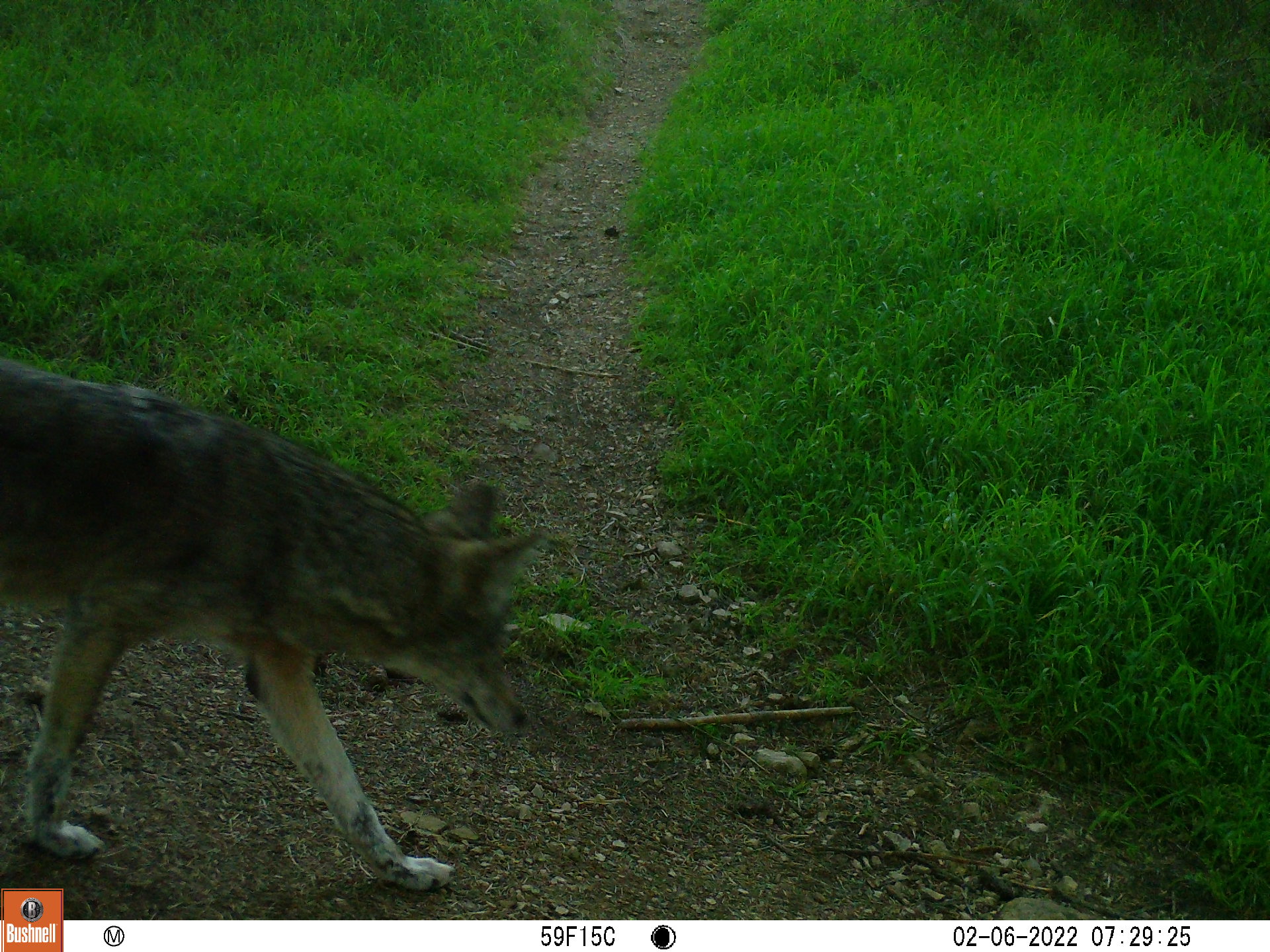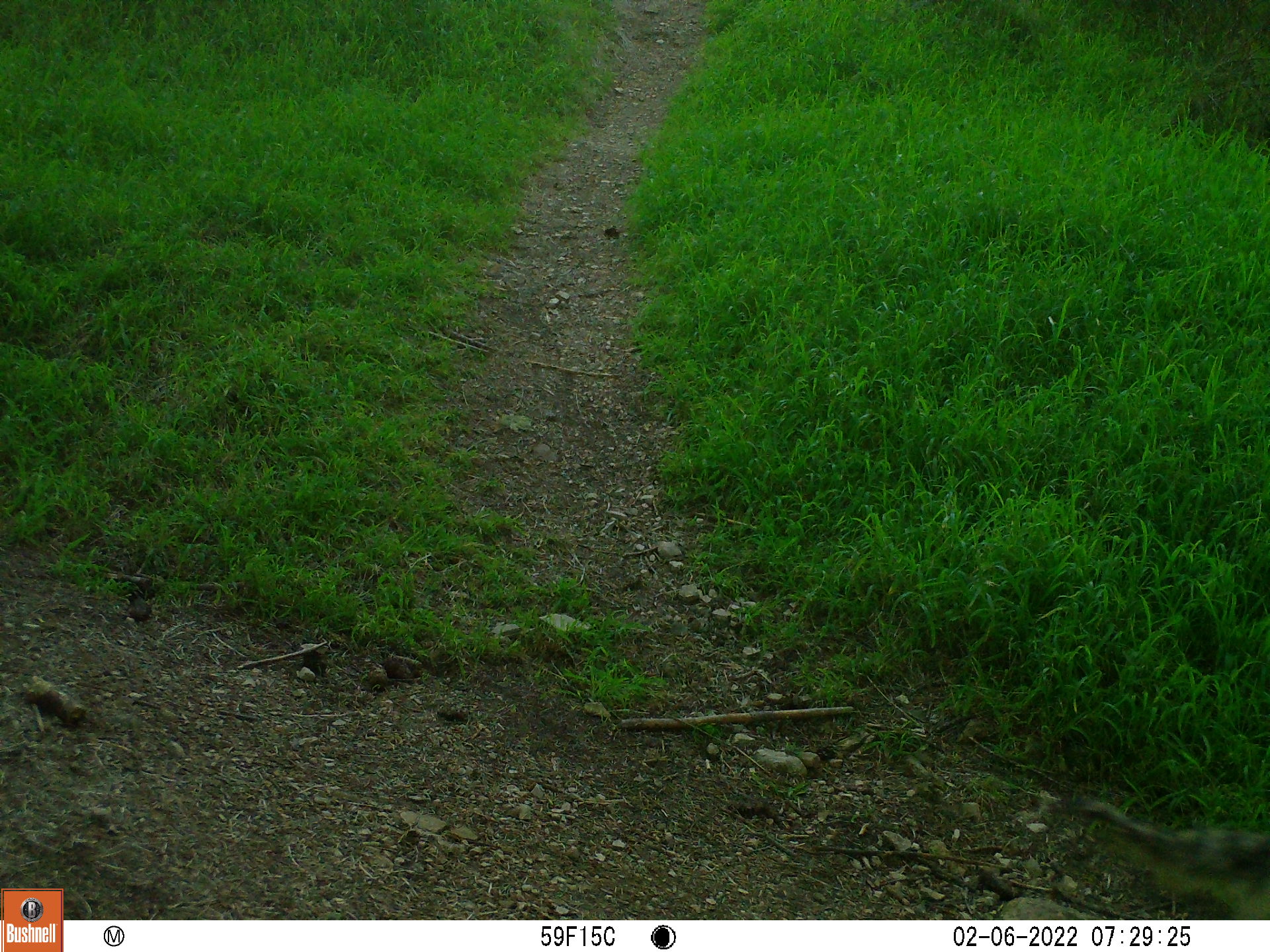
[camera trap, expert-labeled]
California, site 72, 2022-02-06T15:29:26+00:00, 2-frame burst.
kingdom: Animalia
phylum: Chordata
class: Mammalia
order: Carnivora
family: Canidae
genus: Canis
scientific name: Canis latrans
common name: coyote